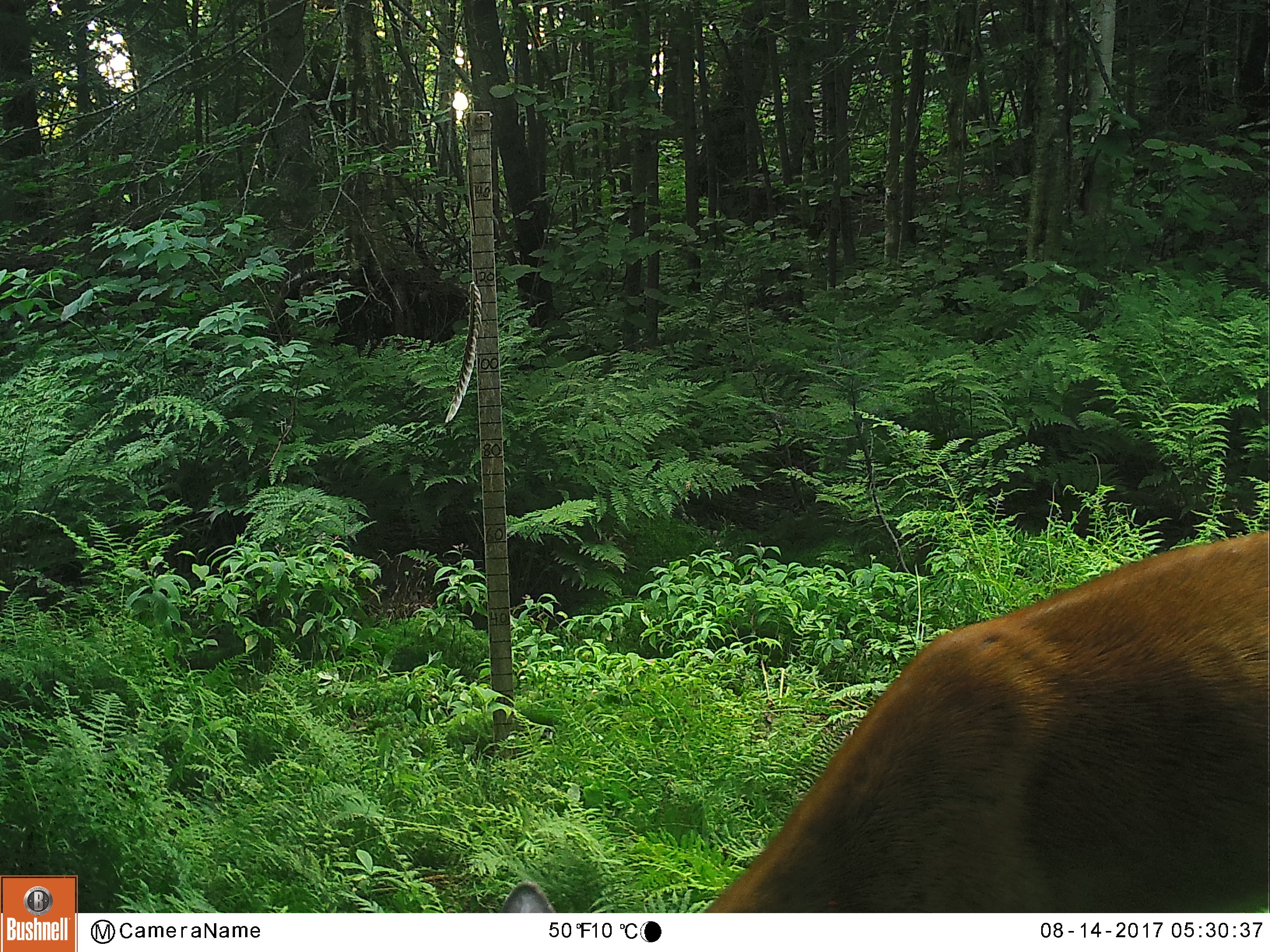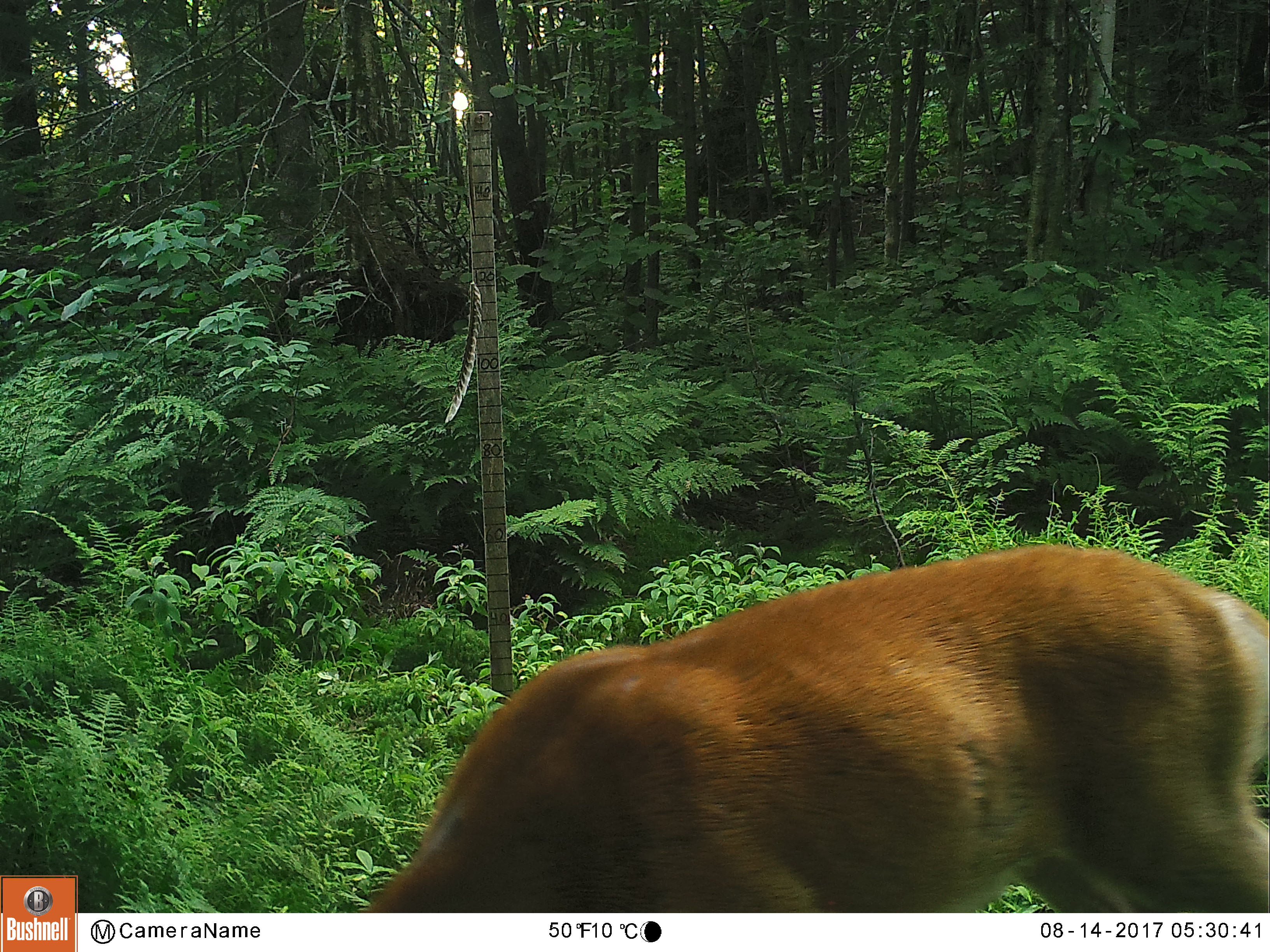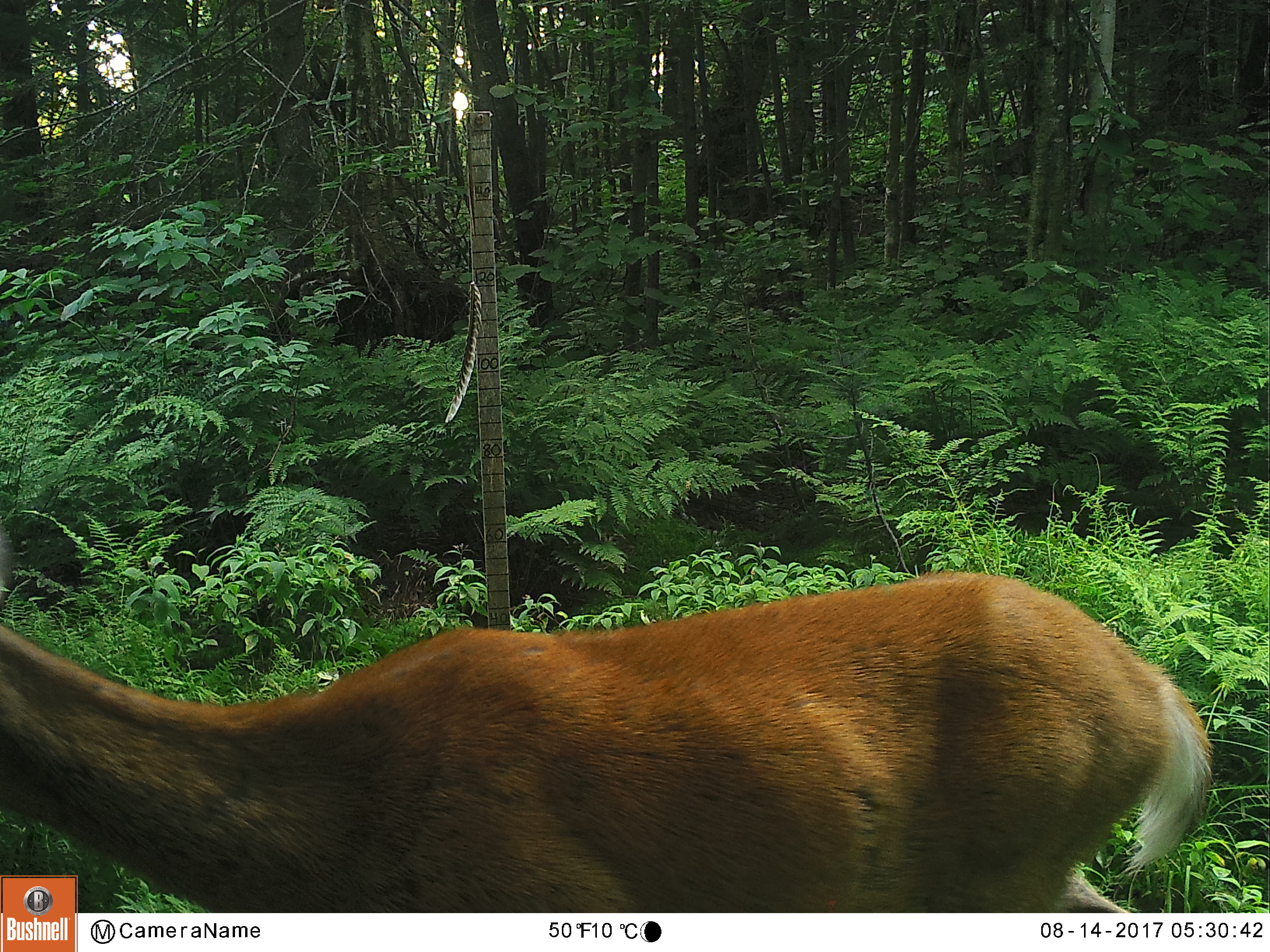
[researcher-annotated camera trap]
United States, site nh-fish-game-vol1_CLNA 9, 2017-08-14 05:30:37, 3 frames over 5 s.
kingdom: Animalia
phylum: Chordata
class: Mammalia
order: Artiodactyla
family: Cervidae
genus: Odocoileus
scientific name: Odocoileus virginianus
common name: white-tailed deer